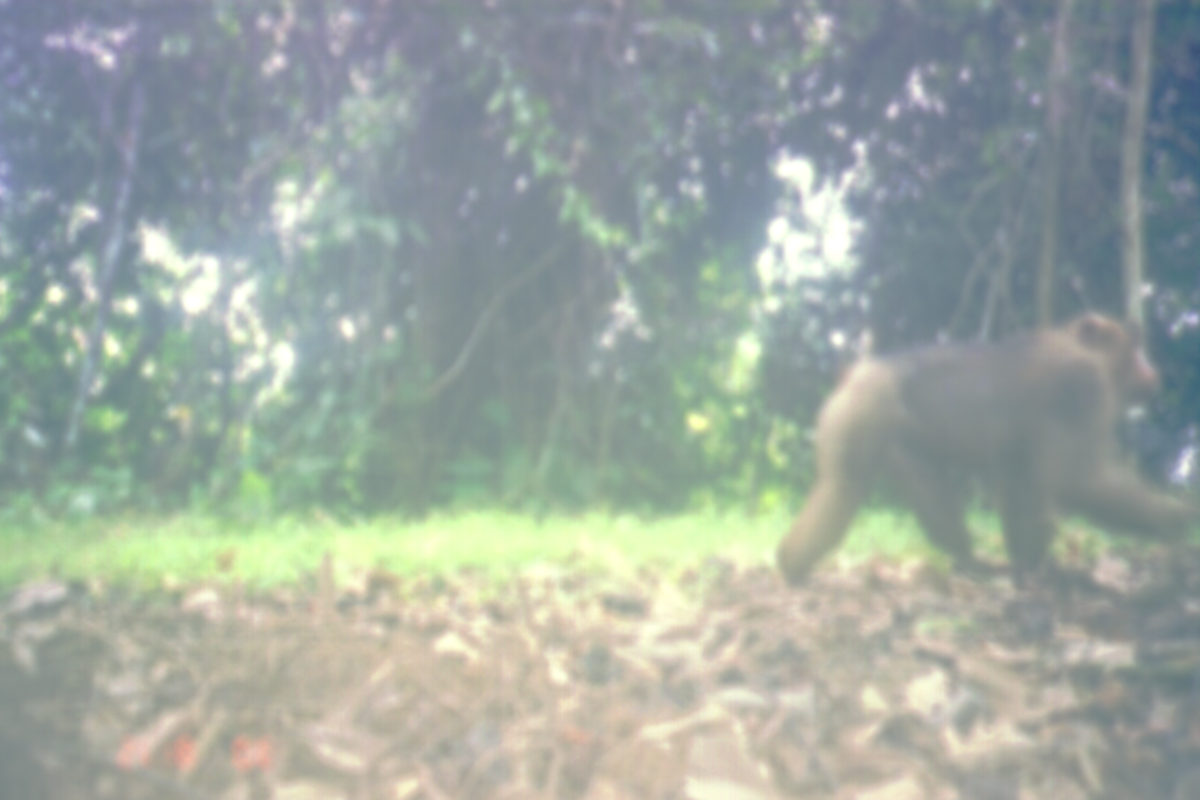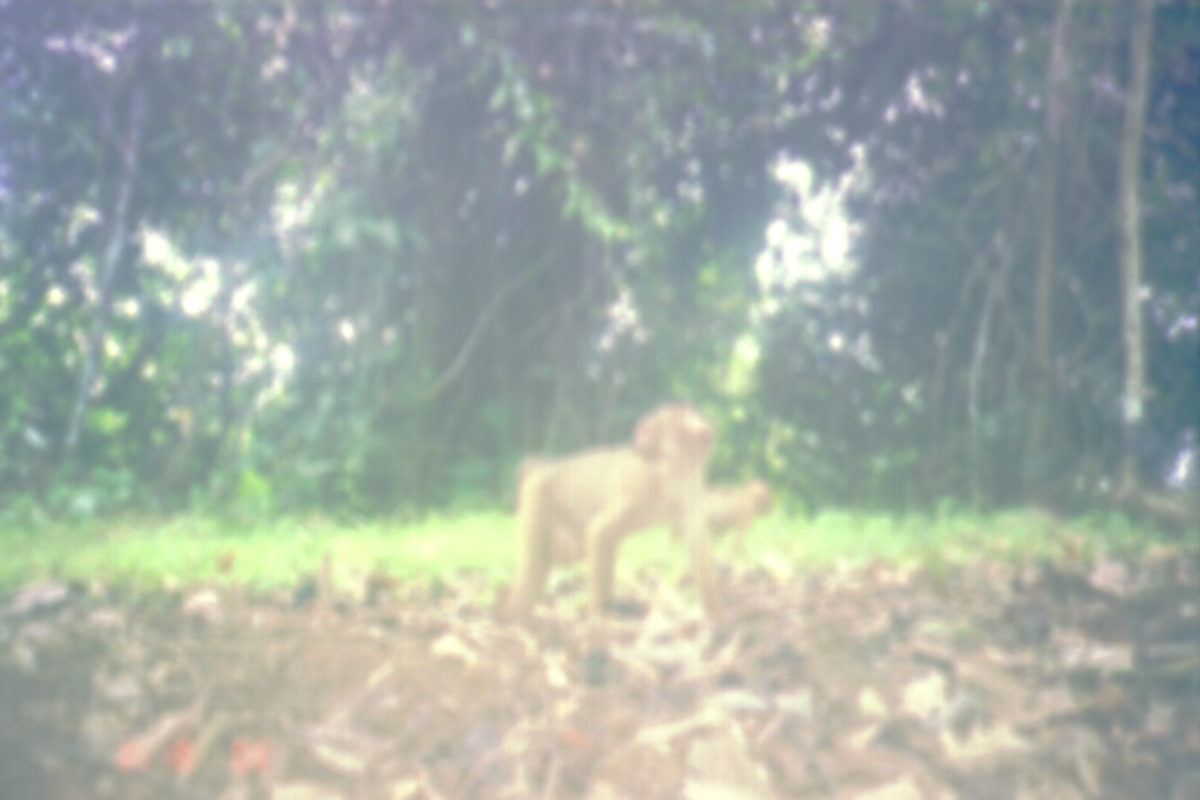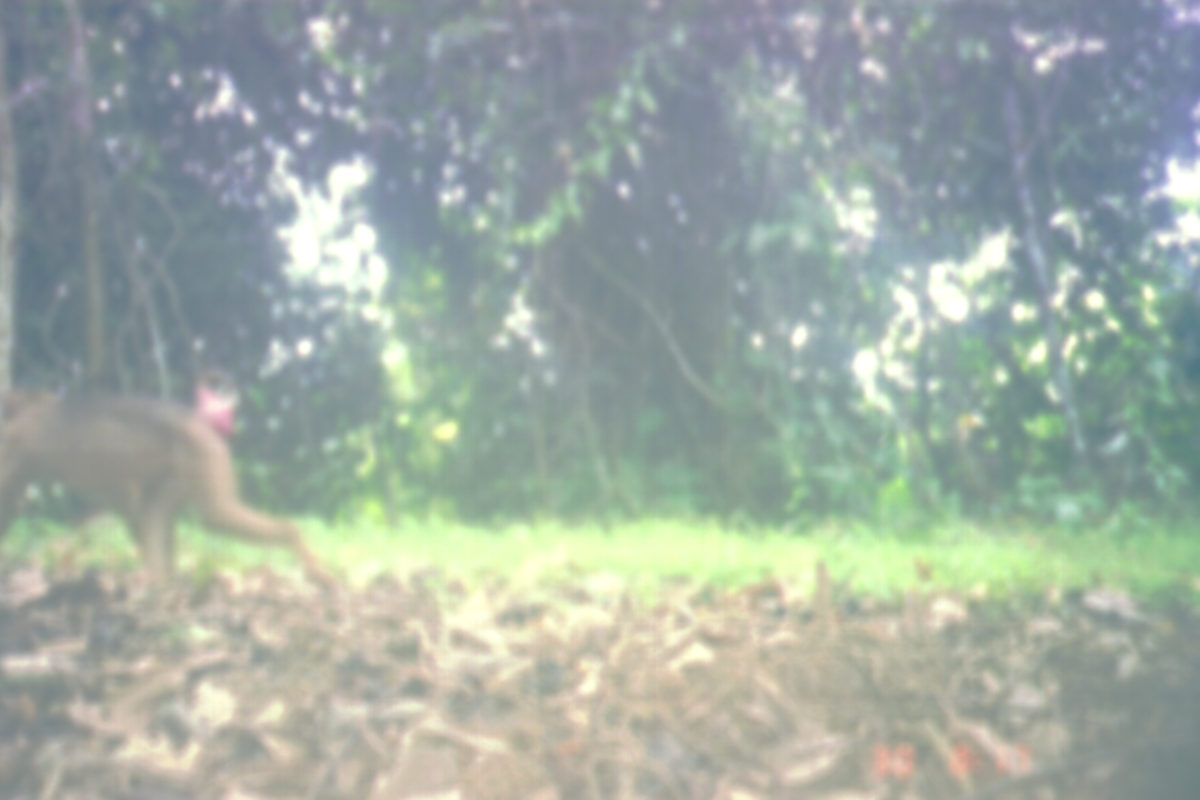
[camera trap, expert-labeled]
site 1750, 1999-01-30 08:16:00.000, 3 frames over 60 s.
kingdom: Animalia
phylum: Chordata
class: Mammalia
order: Primates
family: Cercopithecidae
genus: Macaca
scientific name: Macaca nemestrina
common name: southern pig-tailed macaque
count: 1